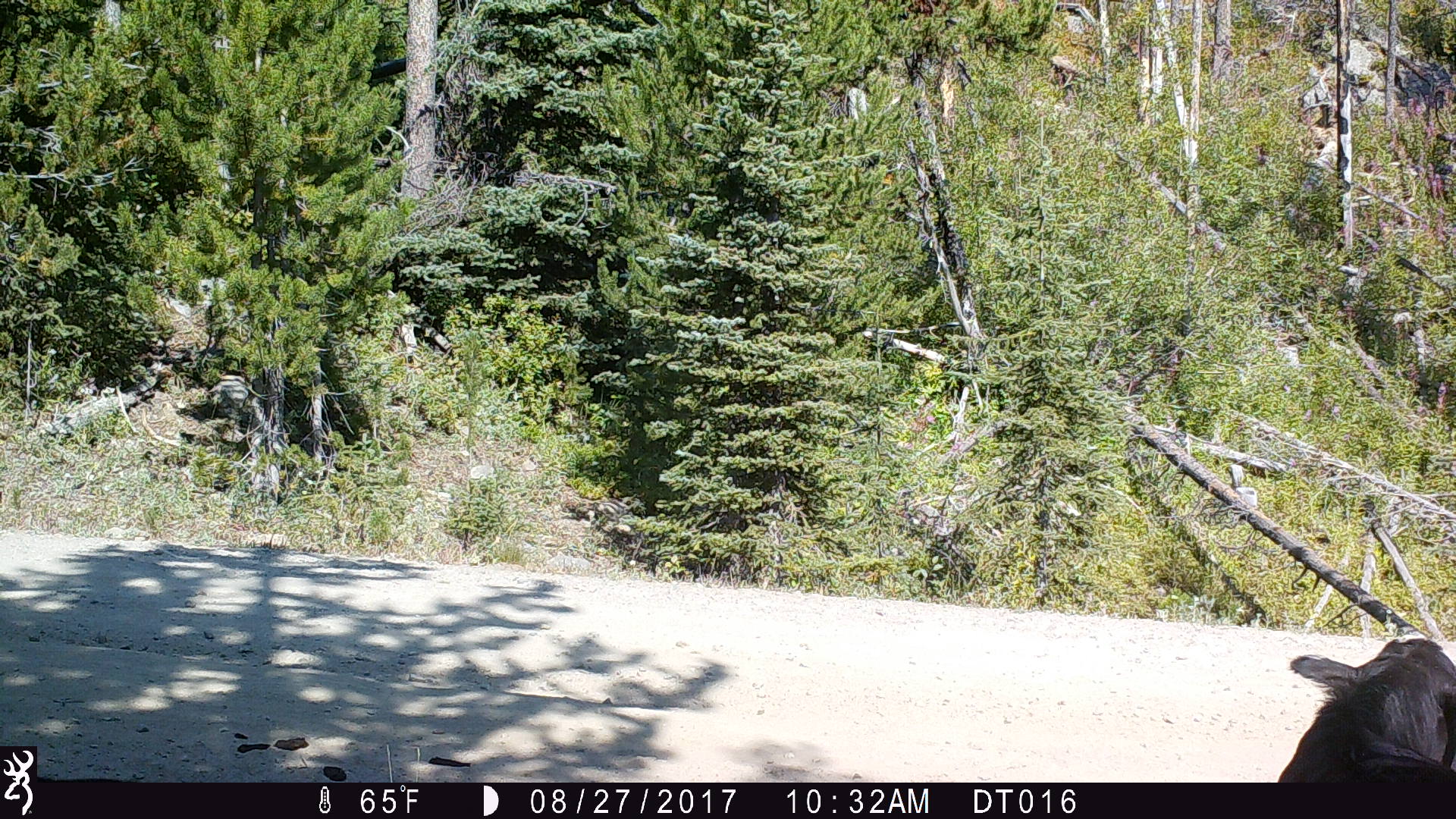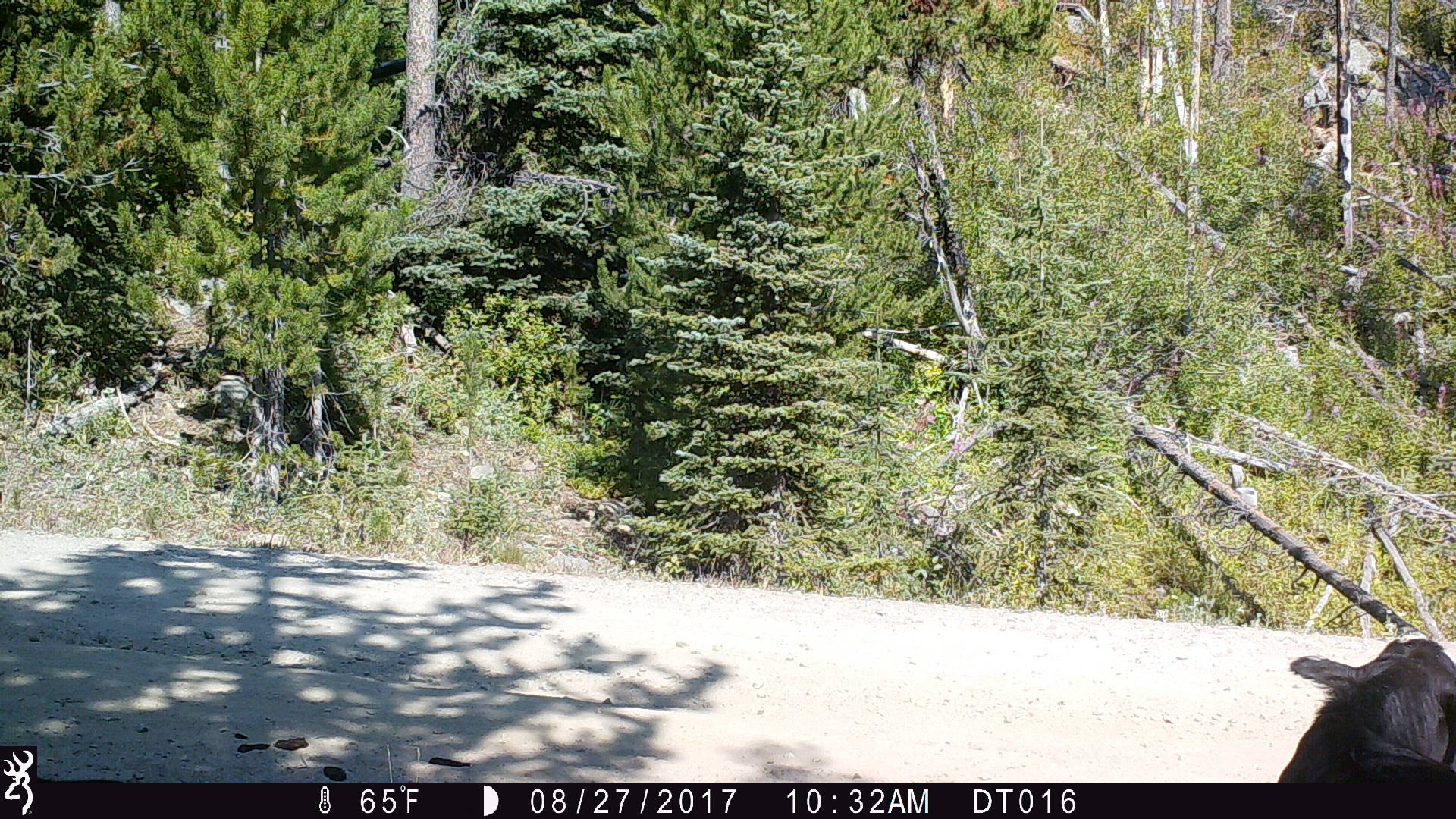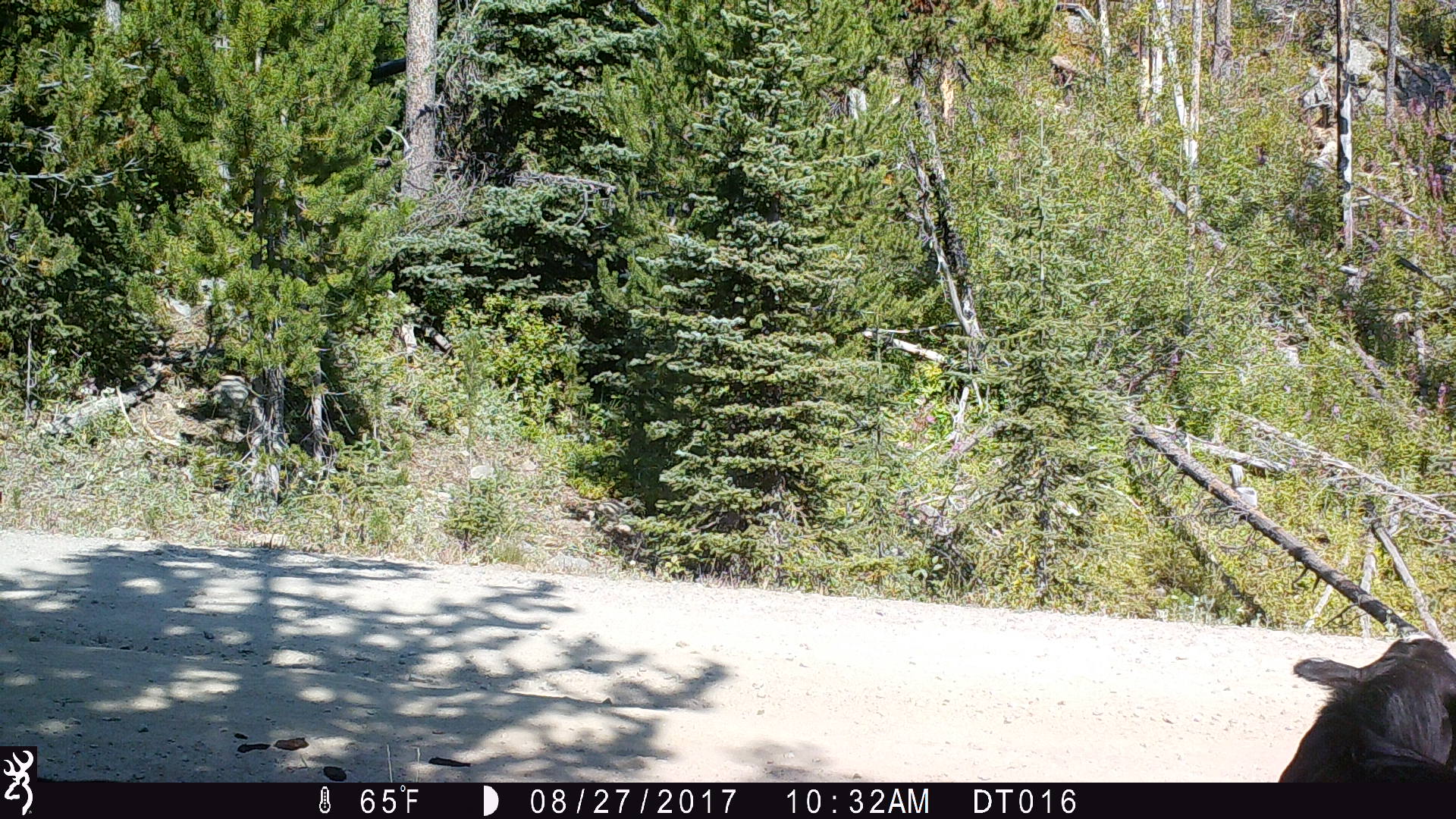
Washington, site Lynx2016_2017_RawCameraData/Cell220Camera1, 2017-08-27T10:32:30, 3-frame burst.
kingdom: Animalia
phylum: Chordata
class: Mammalia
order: Artiodactyla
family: Bovidae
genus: Bos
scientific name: Bos taurus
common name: domestic cattle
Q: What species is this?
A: Domestic cattle (Bos taurus).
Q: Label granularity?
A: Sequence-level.